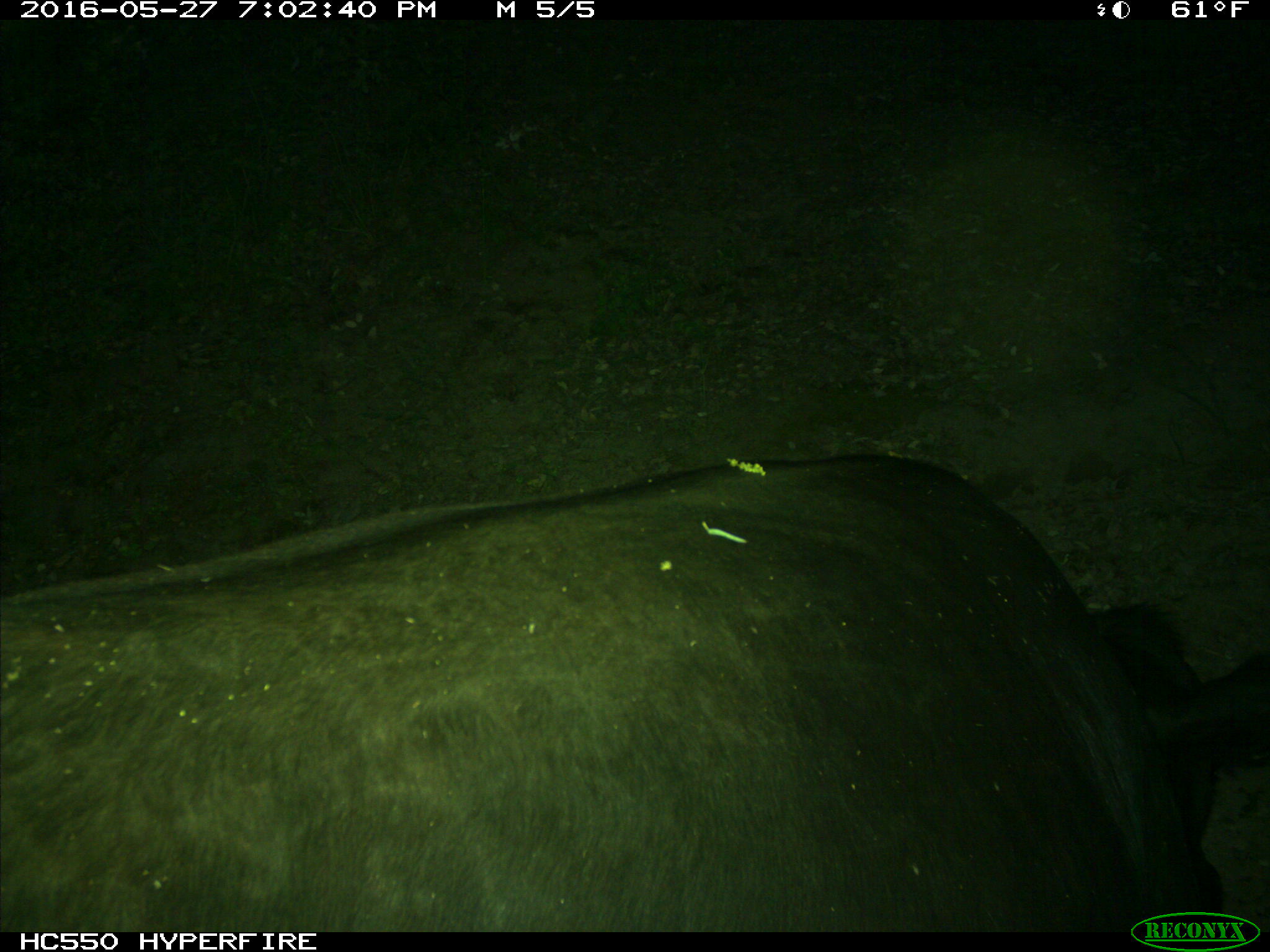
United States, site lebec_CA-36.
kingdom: Animalia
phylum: Chordata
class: Mammalia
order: Artiodactyla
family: Bovidae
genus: Bos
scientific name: Bos taurus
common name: domestic cow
Bos taurus (domestic cow).